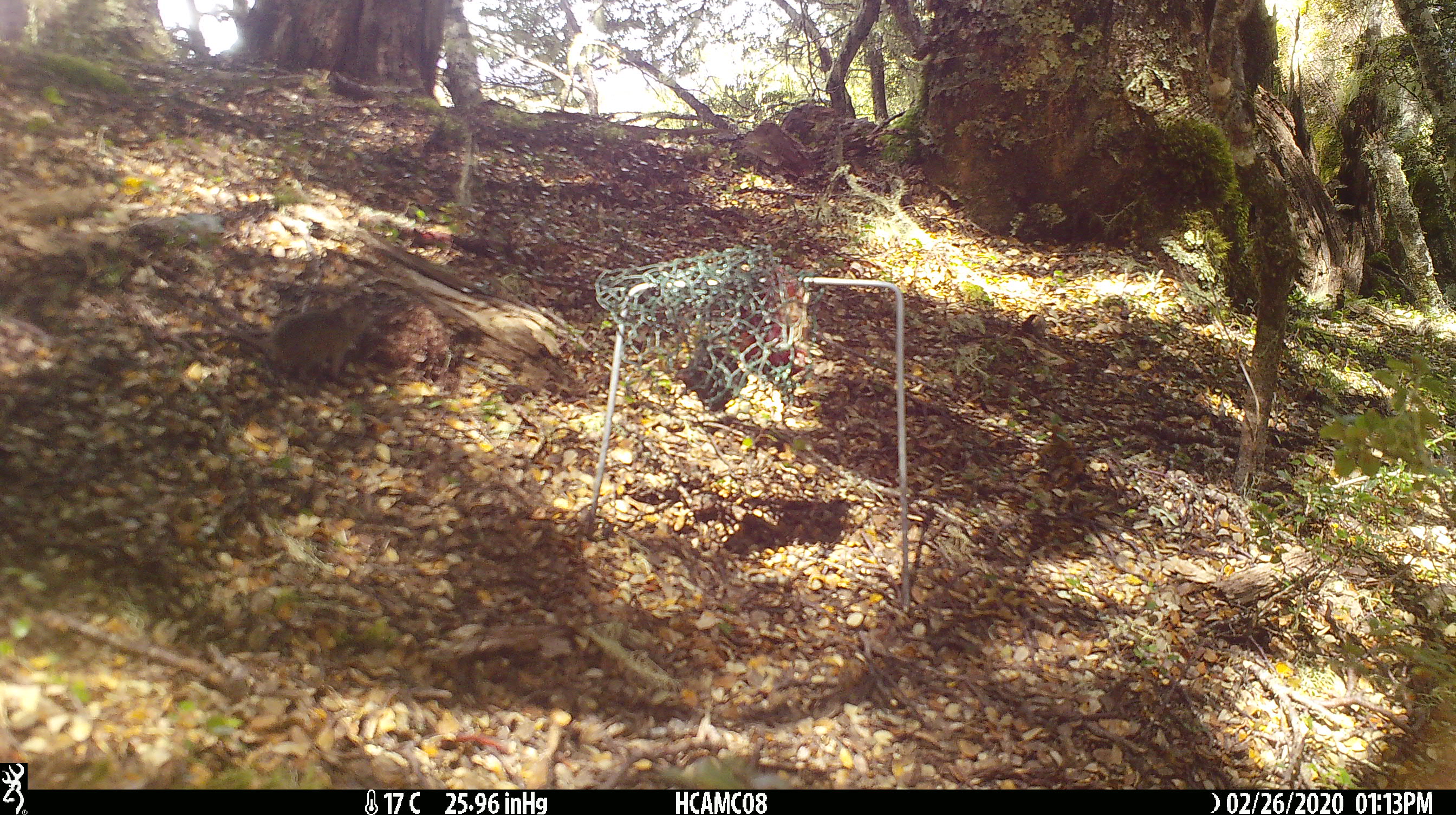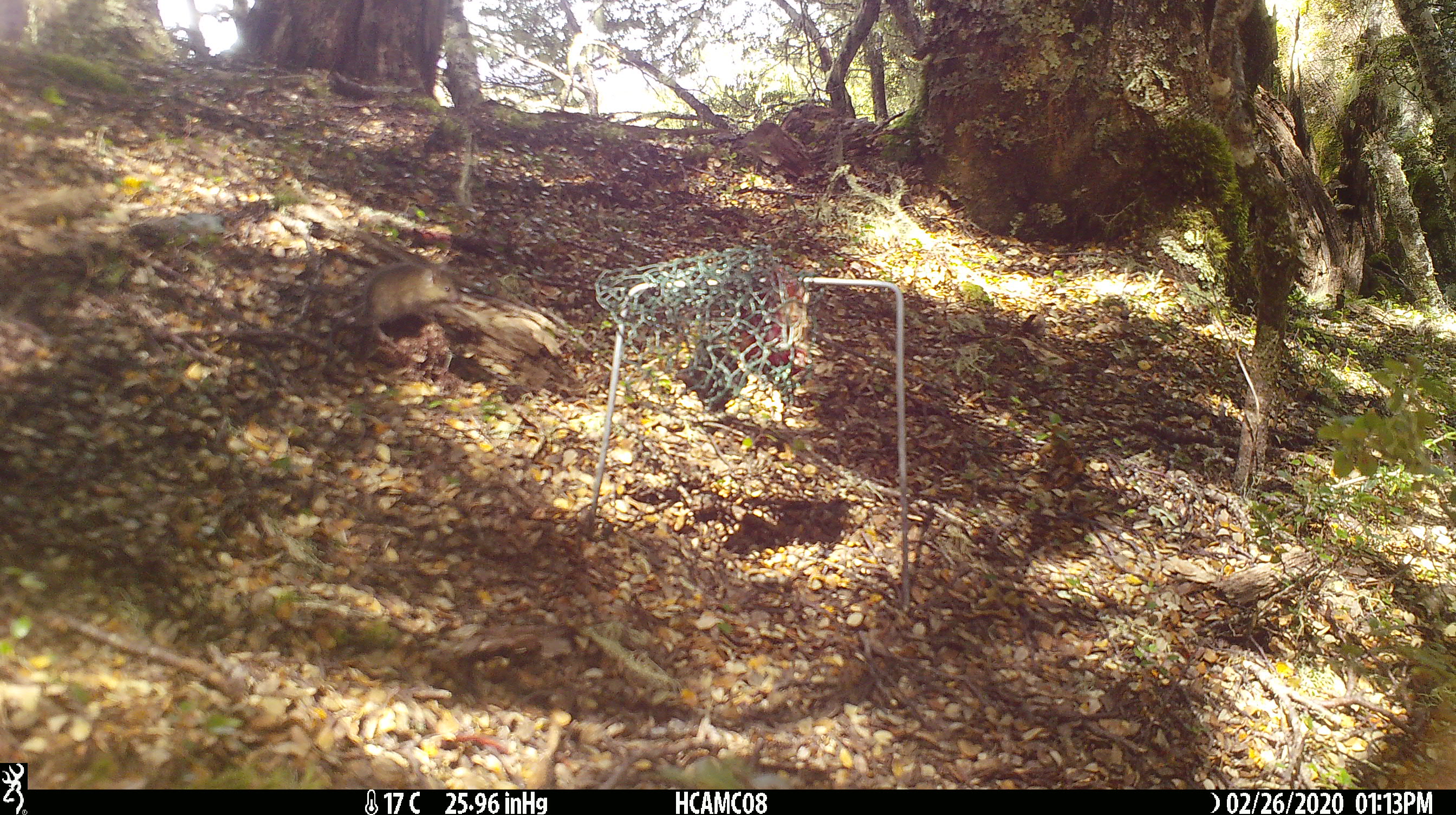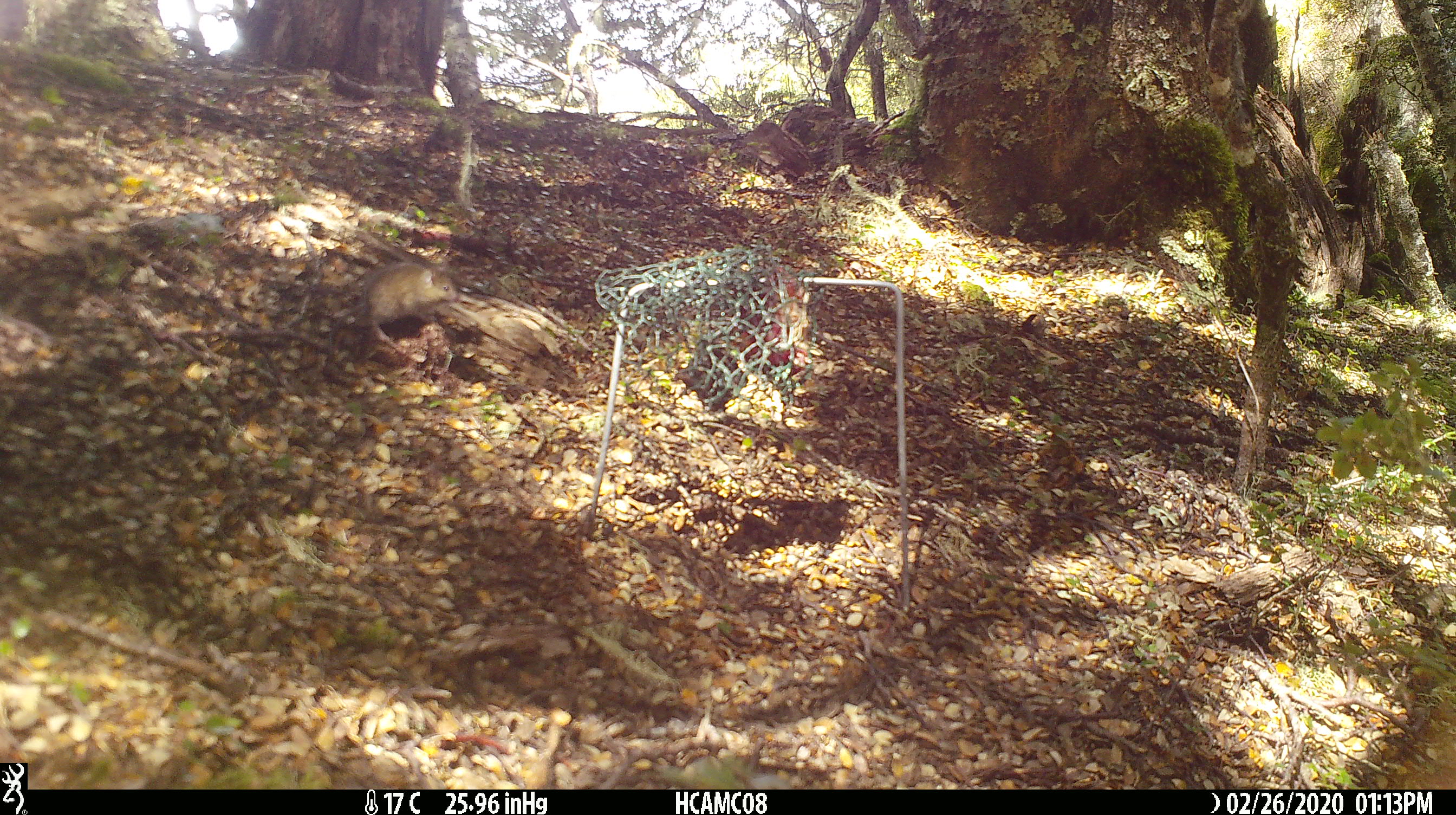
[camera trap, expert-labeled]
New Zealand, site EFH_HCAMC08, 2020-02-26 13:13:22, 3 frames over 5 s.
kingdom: Animalia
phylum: Chordata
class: Mammalia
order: Rodentia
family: Muridae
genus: Mus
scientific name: Mus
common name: mouse